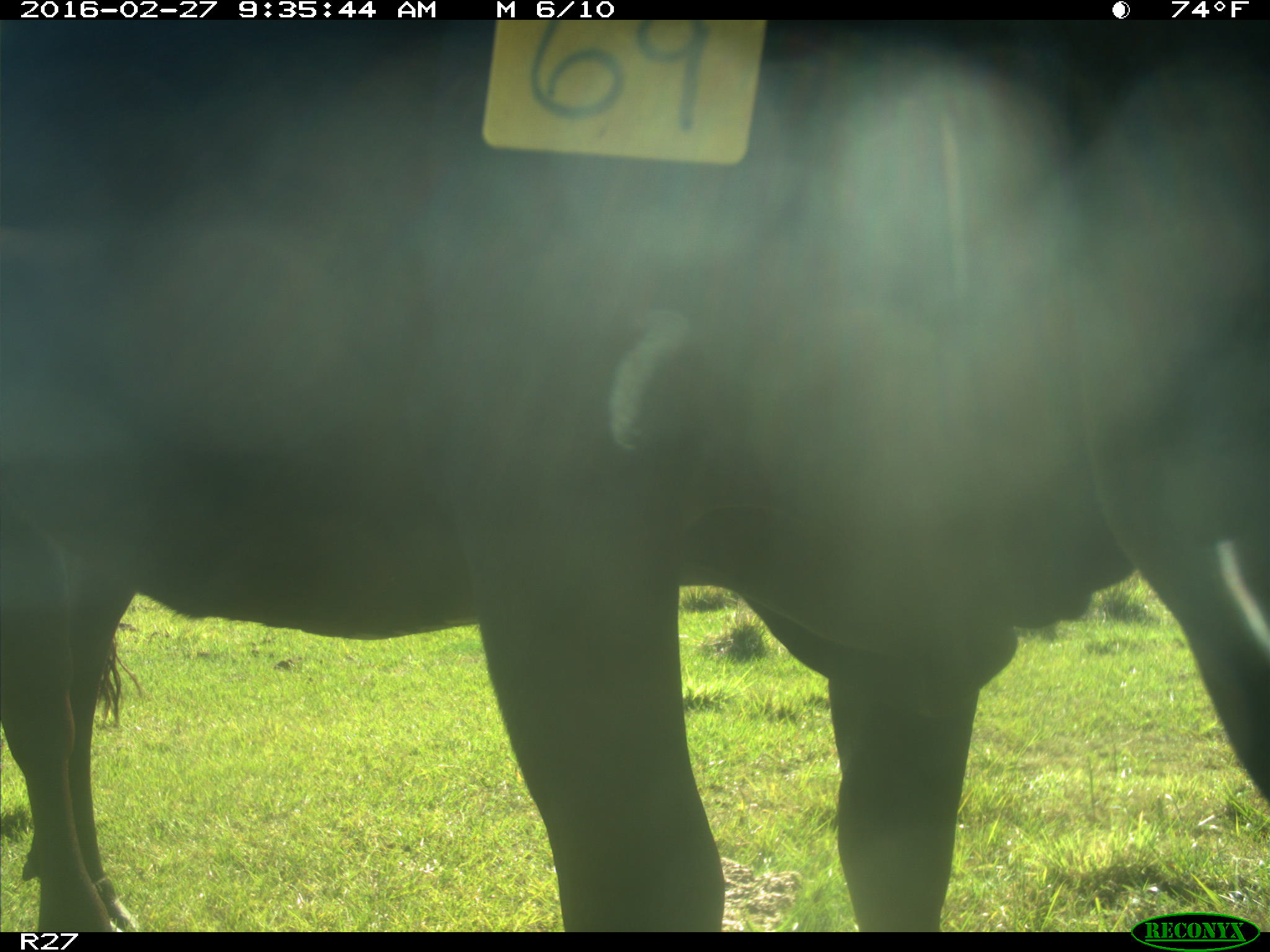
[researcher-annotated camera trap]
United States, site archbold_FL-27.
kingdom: Animalia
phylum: Chordata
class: Mammalia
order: Artiodactyla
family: Bovidae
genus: Bos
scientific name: Bos taurus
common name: domestic cow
Bos taurus (domestic cow).